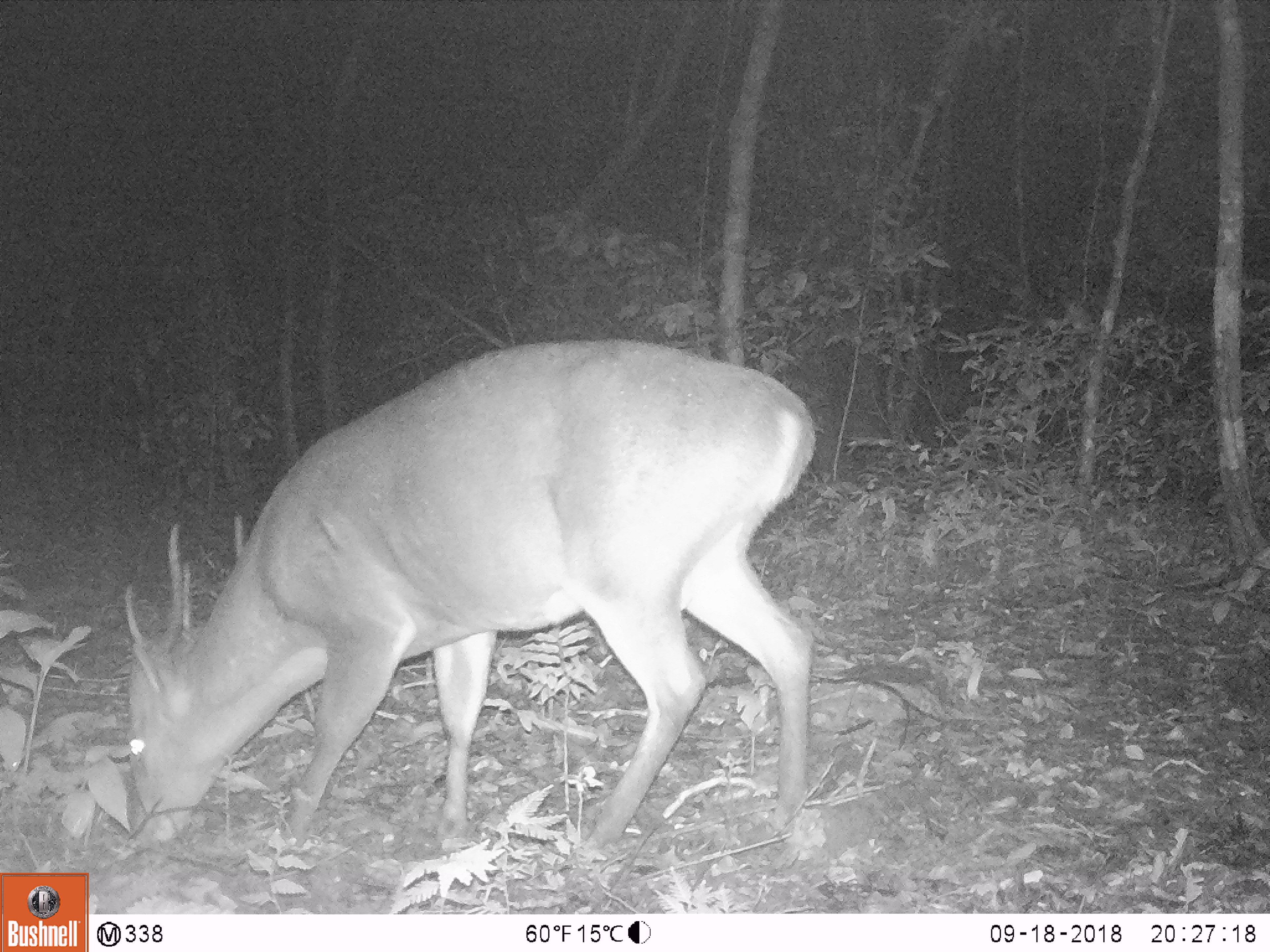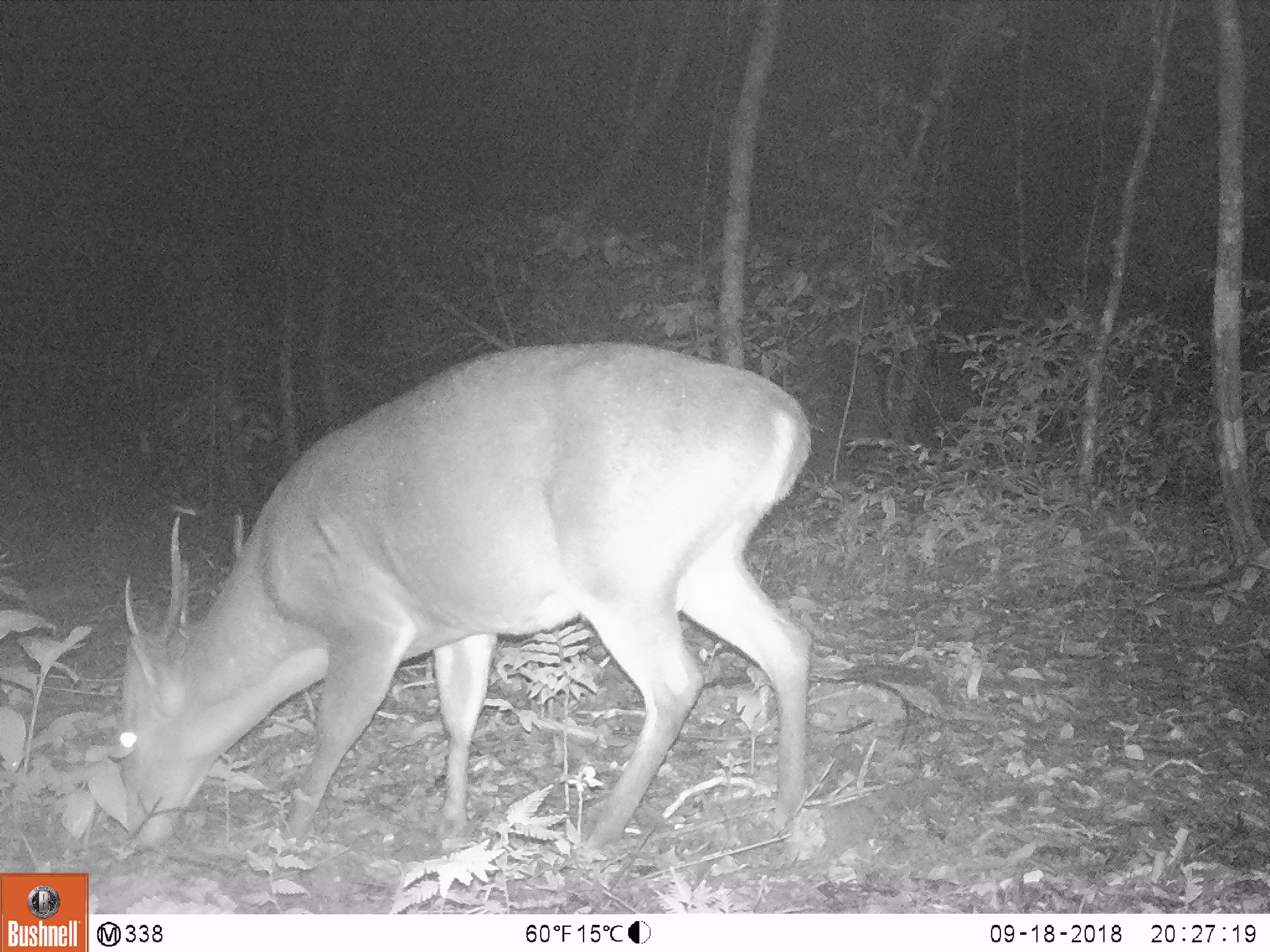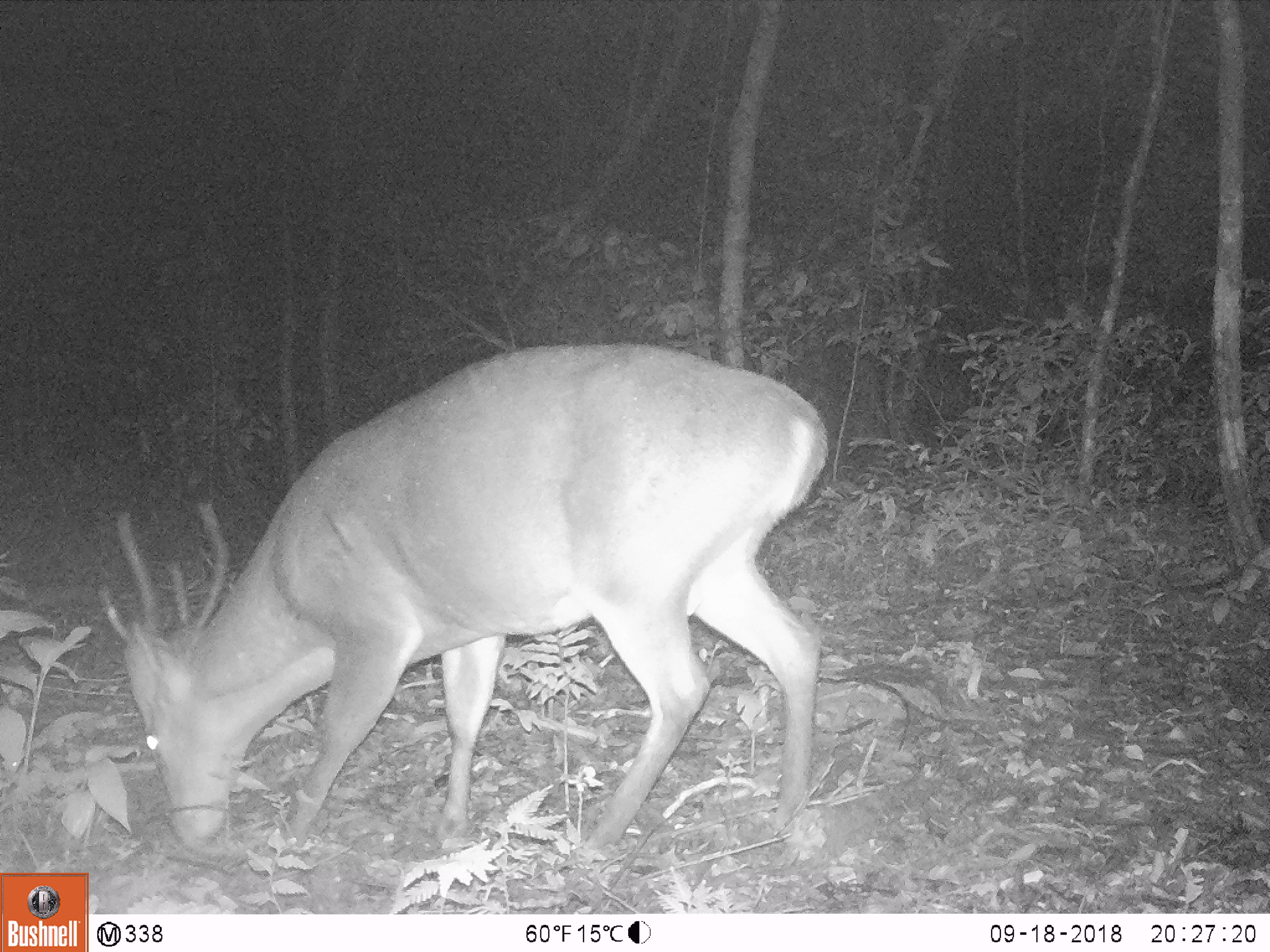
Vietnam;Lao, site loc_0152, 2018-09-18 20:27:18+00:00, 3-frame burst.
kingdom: Animalia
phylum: Chordata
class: Mammalia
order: Artiodactyla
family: Cervidae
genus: Muntiacus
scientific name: Muntiacus vuquangensis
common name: large-antlered muntjac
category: large antlered muntjac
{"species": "large antlered muntjac (large-antlered muntjac) (Muntiacus vuquangensis)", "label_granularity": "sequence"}